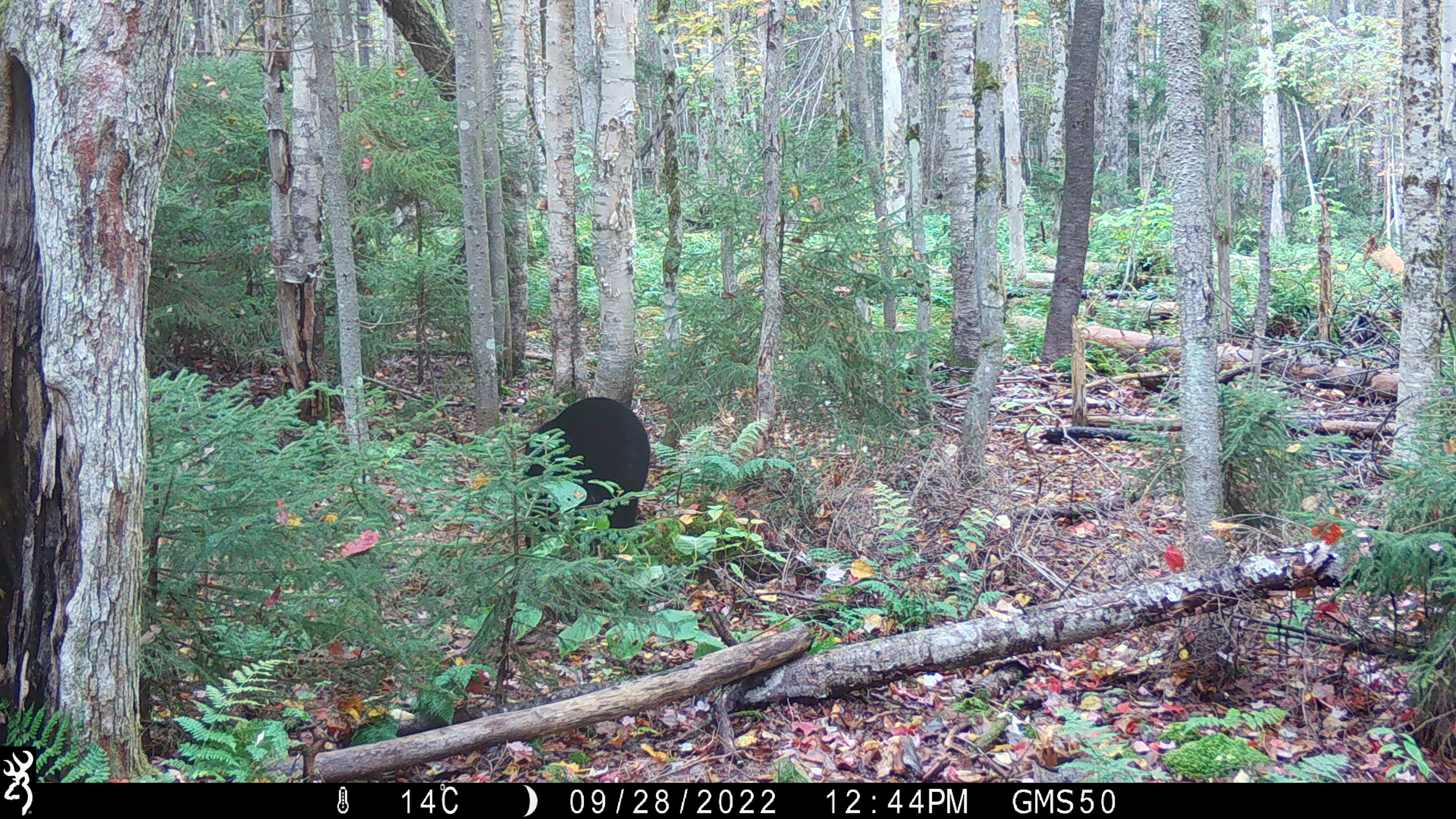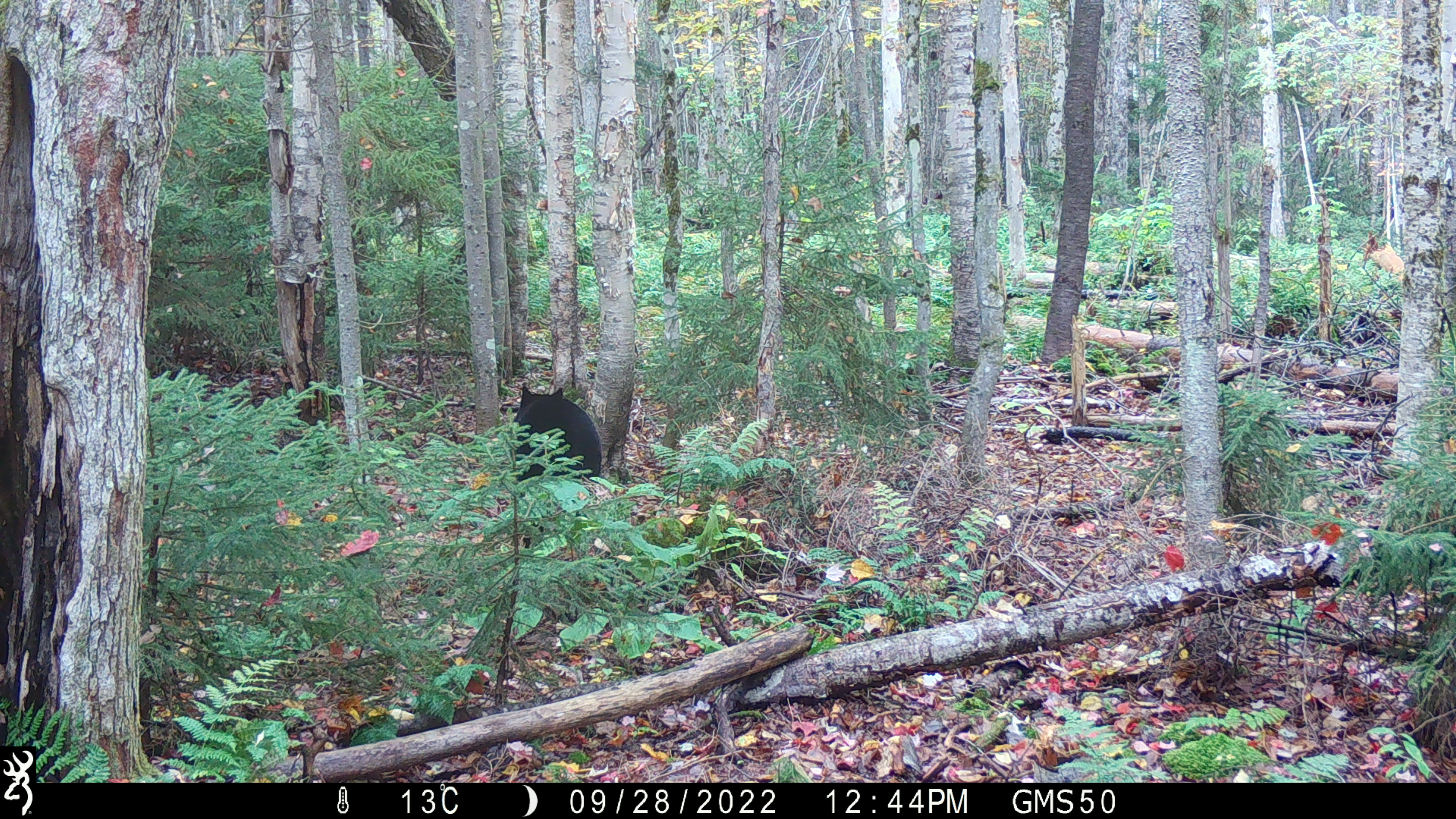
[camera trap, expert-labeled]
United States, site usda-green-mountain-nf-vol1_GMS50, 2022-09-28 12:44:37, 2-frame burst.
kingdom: Animalia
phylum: Chordata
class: Mammalia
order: Carnivora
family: Ursidae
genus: Ursus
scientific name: Ursus americanus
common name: black bear